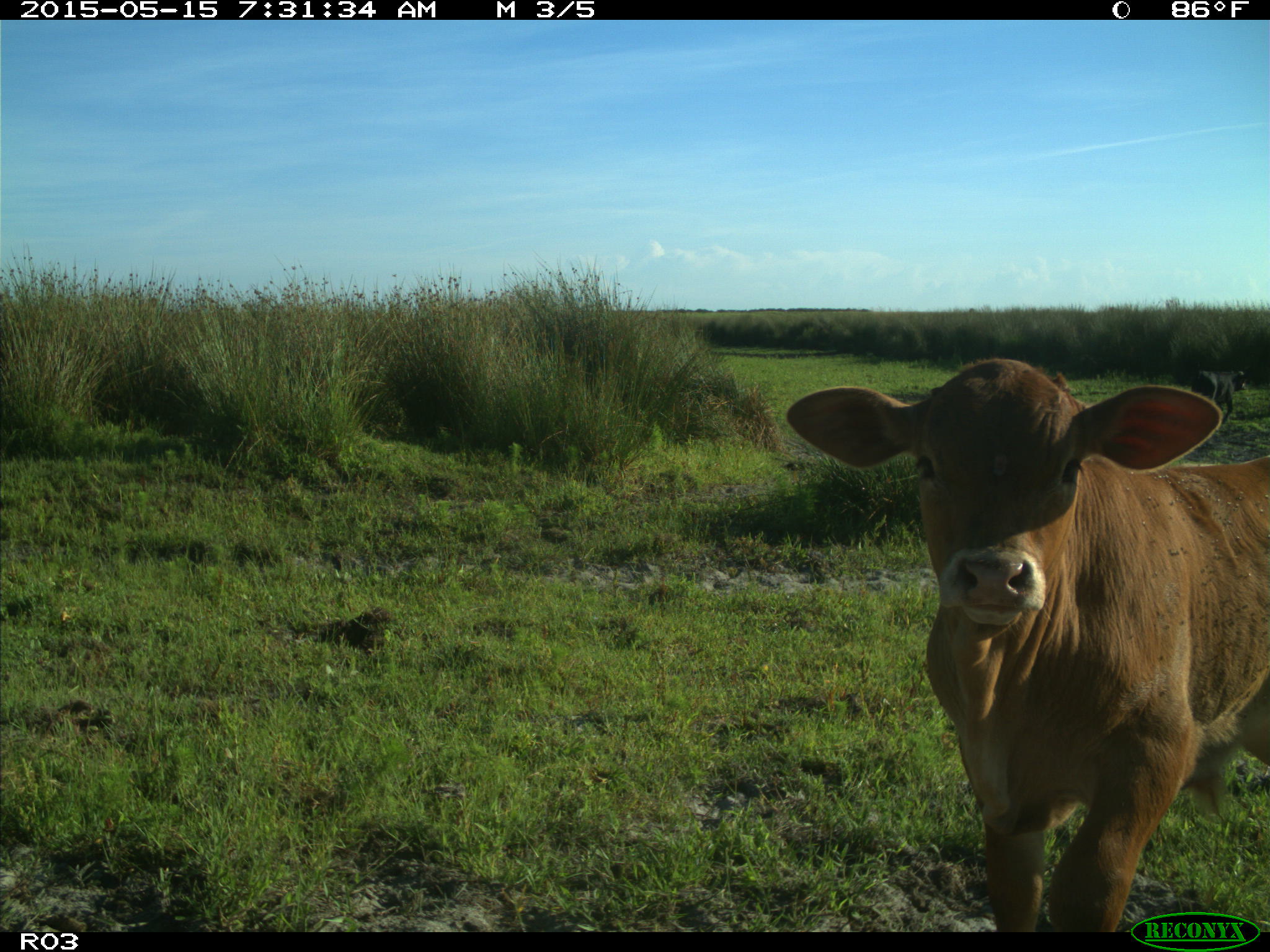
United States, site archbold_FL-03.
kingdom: Animalia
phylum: Chordata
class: Mammalia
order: Artiodactyla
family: Bovidae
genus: Bos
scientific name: Bos taurus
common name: domestic cow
Bos taurus (domestic cow).